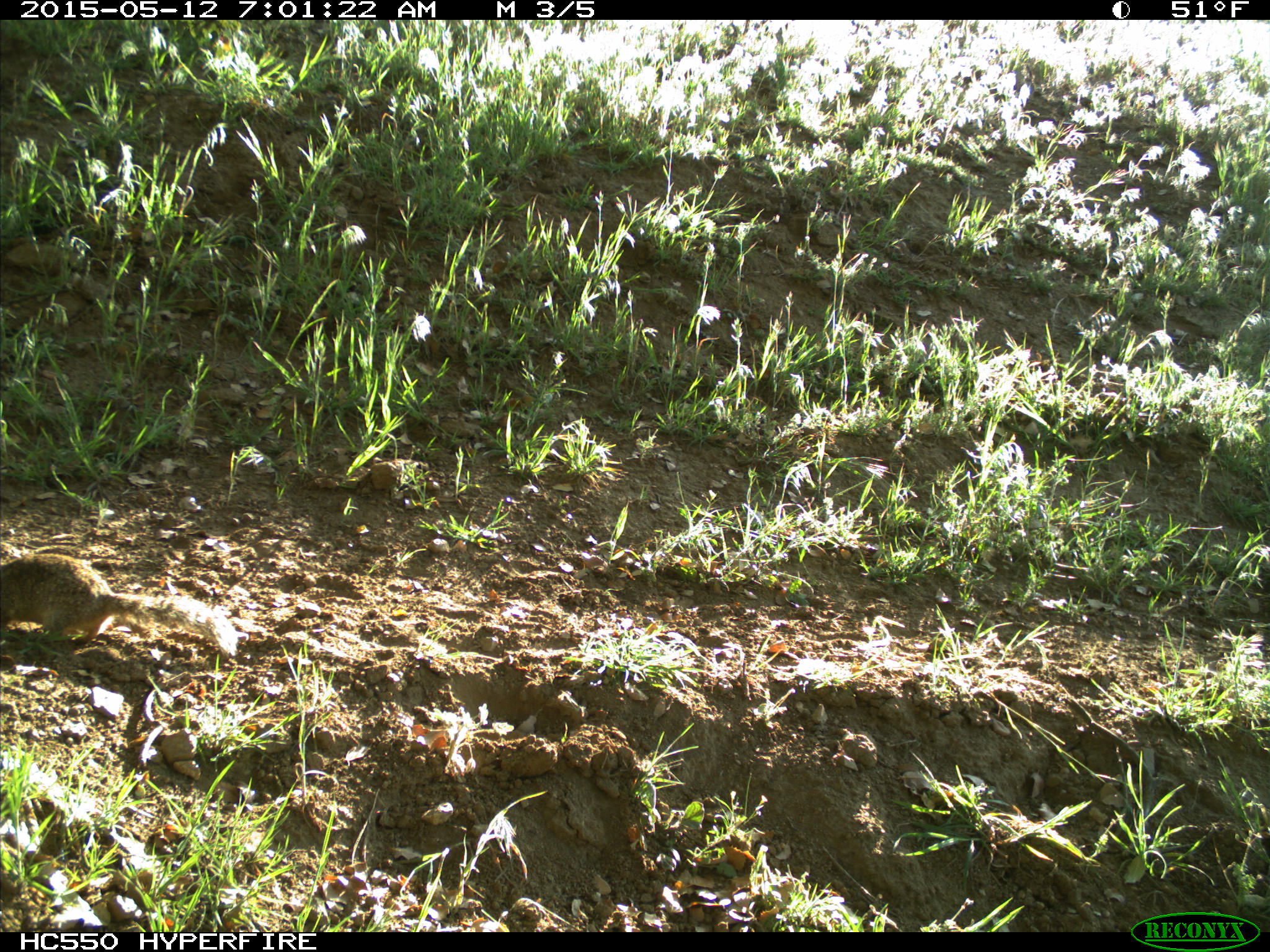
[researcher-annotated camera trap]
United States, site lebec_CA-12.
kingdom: Animalia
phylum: Chordata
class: Mammalia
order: Rodentia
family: Sciuridae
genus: Otospermophilus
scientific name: Otospermophilus beecheyi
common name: california ground squirrel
Otospermophilus beecheyi (california ground squirrel).